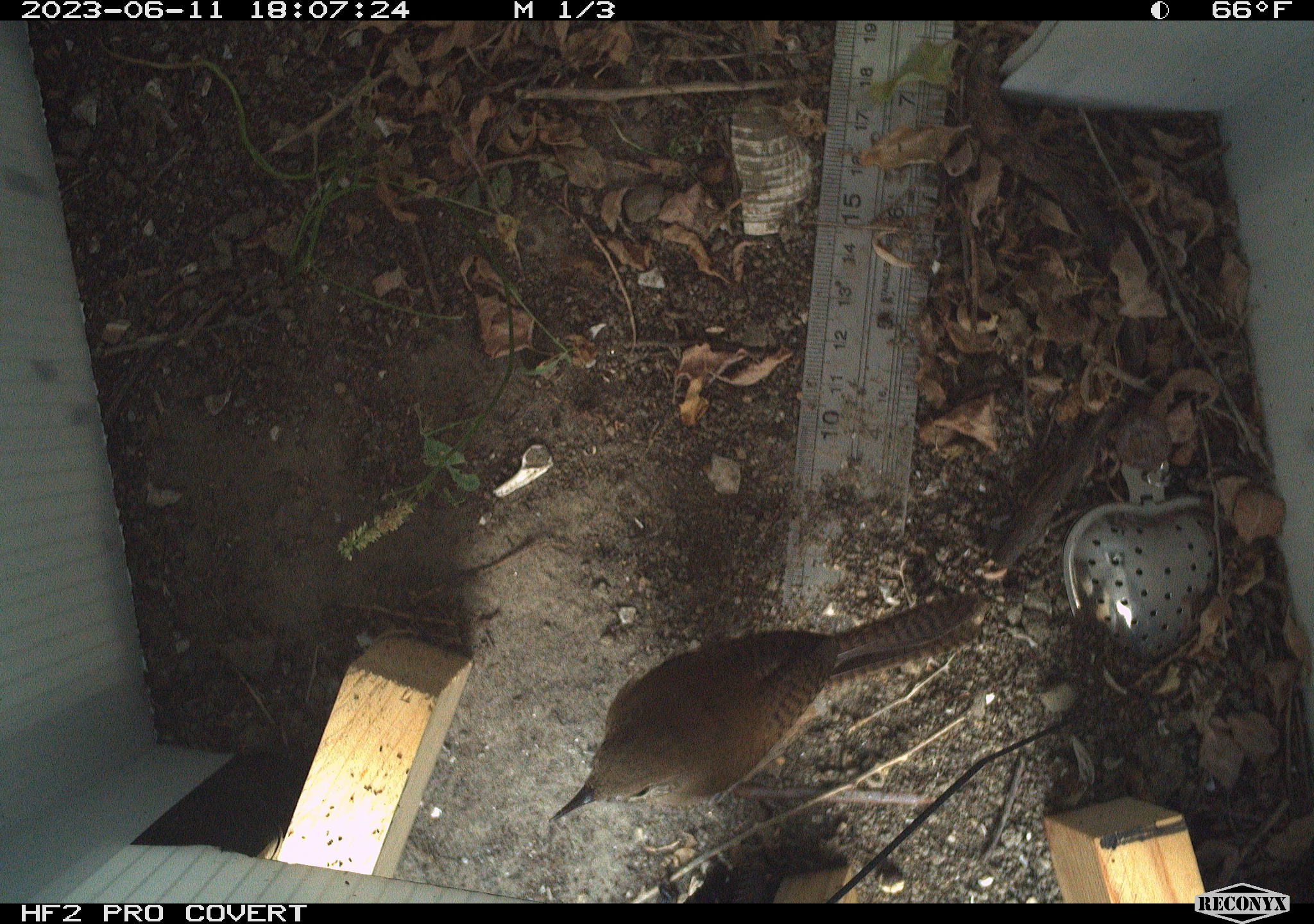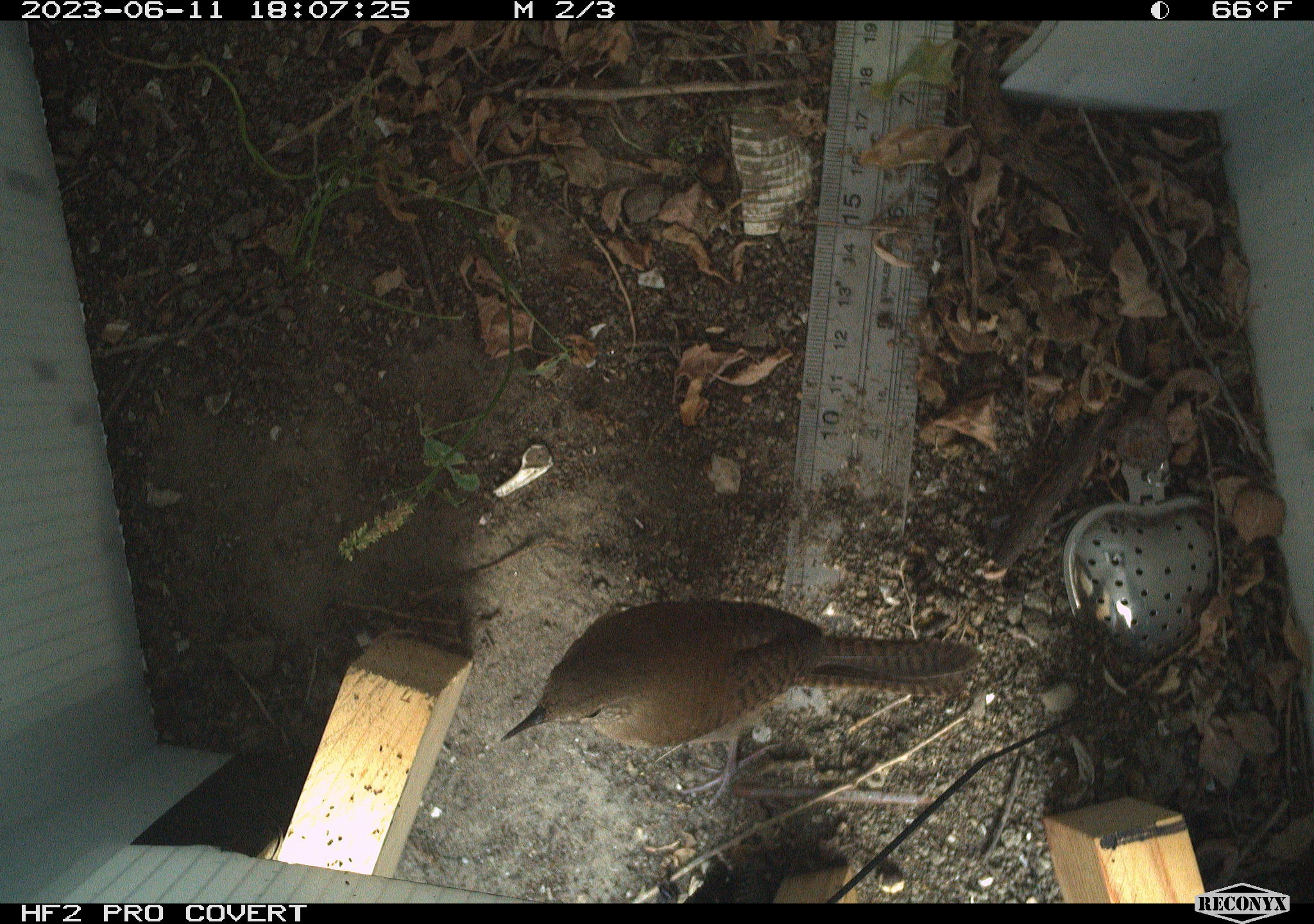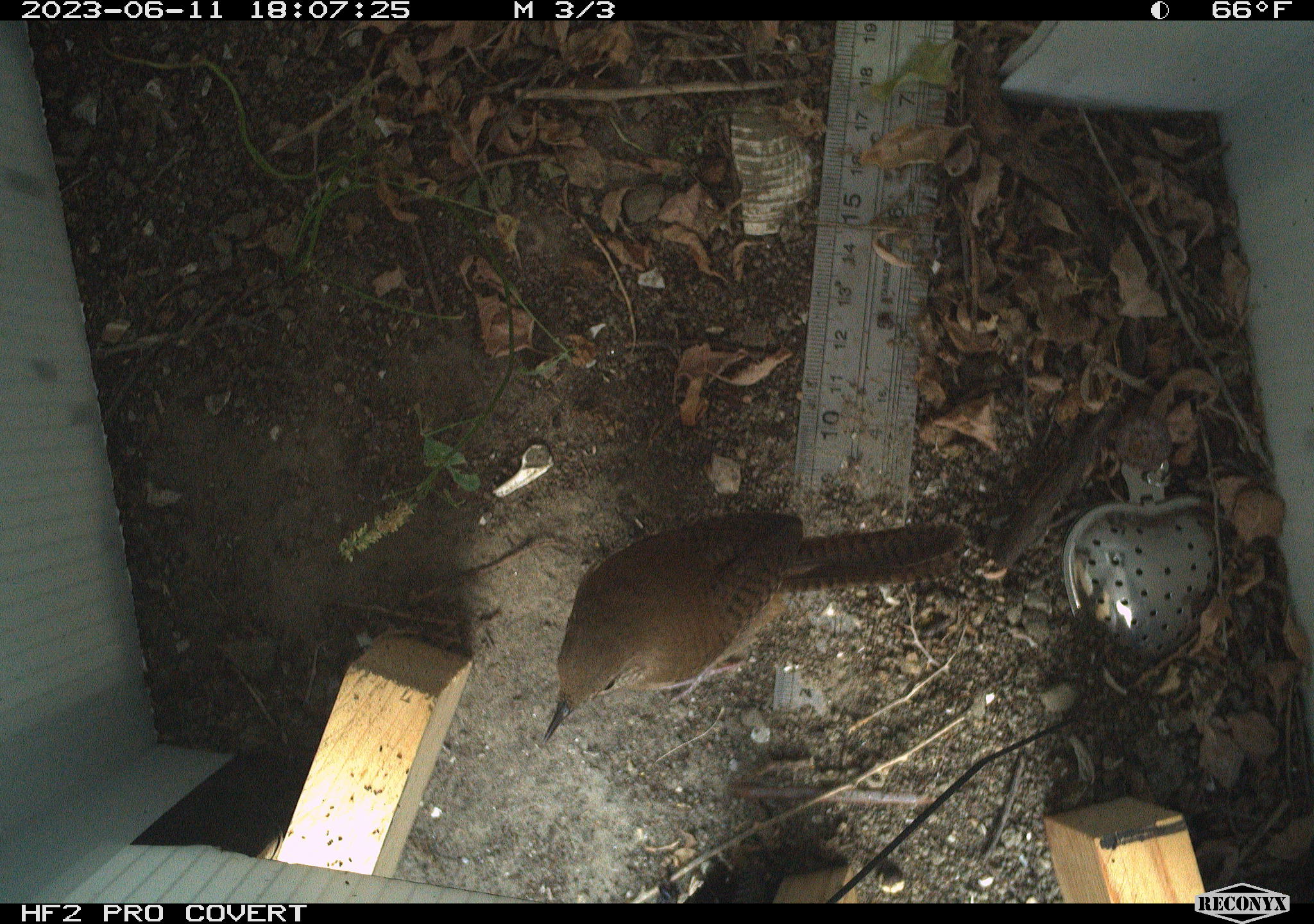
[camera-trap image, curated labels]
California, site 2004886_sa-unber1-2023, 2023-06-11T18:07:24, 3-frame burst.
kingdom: Animalia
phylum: Chordata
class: Aves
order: Passeriformes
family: Troglodytidae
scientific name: Troglodytidae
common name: wren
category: troglodytidae family